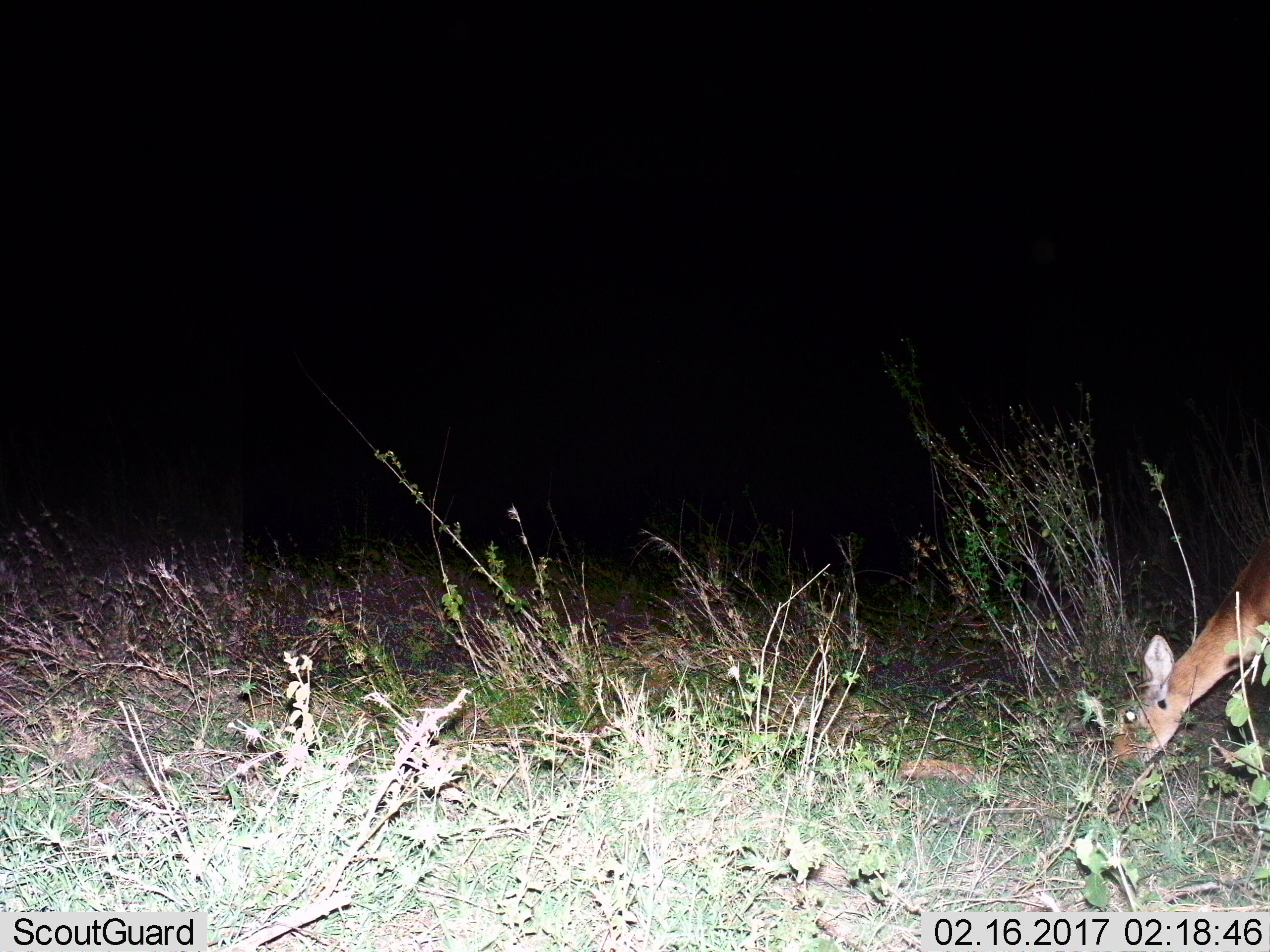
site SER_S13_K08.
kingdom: Animalia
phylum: Chordata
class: Mammalia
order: Artiodactyla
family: Bovidae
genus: Redunca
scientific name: Redunca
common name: reedbuck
Reedbuck (Redunca), count 1. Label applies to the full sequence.